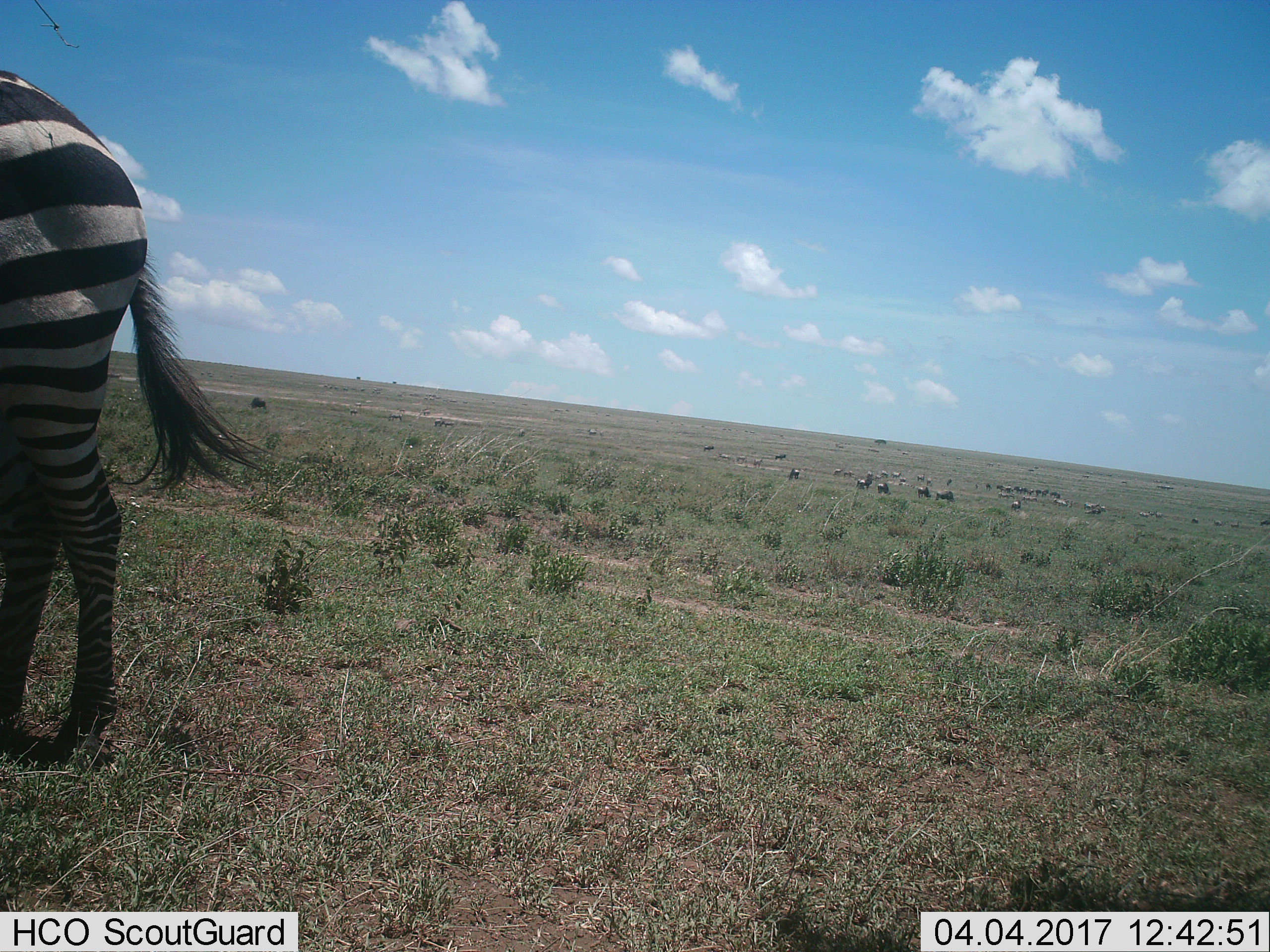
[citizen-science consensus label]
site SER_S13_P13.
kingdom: Animalia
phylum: Chordata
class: Mammalia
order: Artiodactyla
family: Bovidae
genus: Connochaetes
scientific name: Connochaetes taurinus taurinus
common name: blue wildebeest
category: wildebeestblue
Wildebeestblue (blue wildebeest) (Connochaetes taurinus taurinus), count 11-50. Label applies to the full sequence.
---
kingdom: Animalia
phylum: Chordata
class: Mammalia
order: Perissodactyla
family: Equidae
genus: Equus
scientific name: Equus quagga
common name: plains zebra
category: zebraplains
Zebraplains (plains zebra) (Equus quagga), count 1. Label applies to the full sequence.